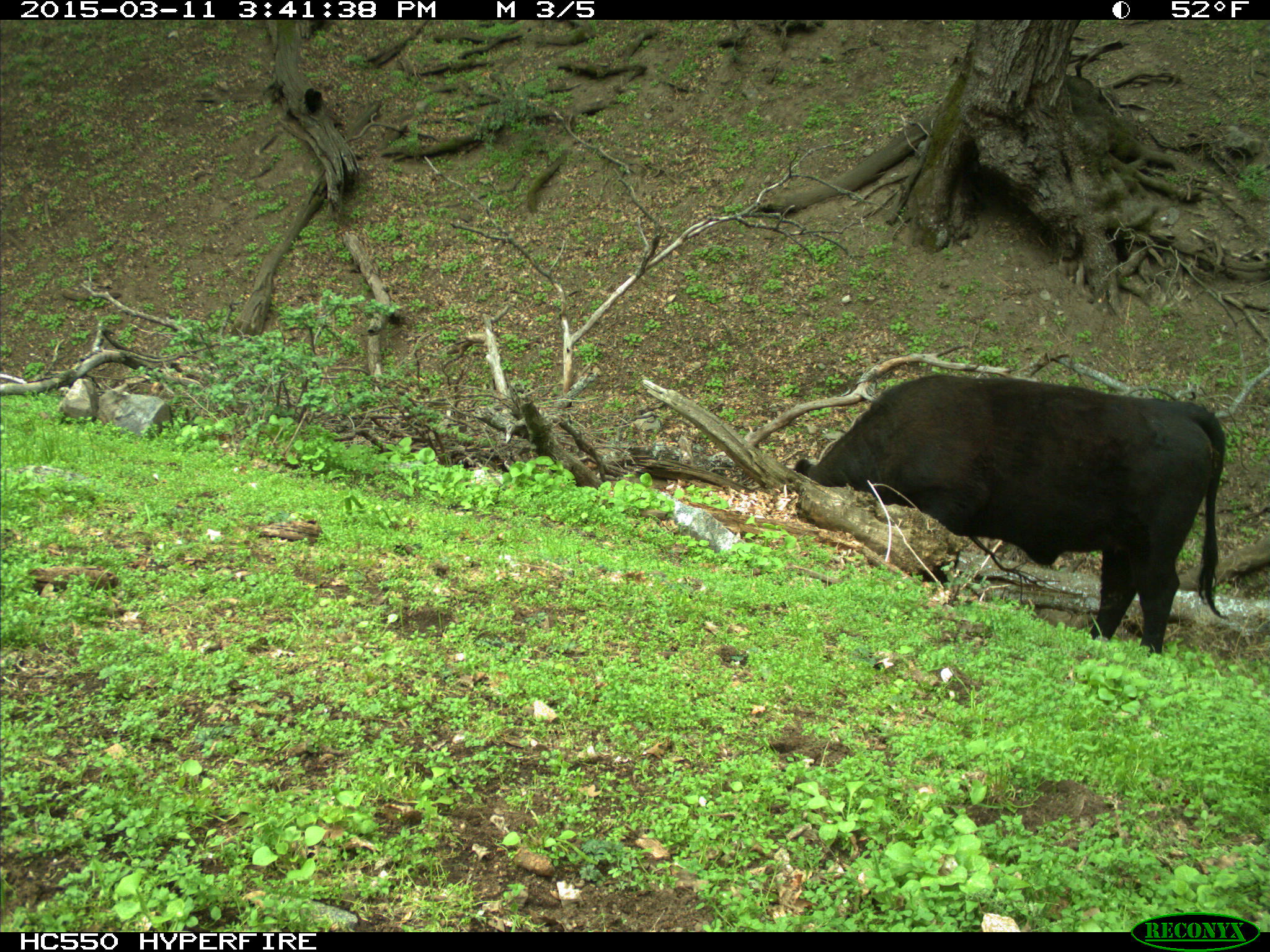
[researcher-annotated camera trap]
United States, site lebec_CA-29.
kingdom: Animalia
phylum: Chordata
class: Mammalia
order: Artiodactyla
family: Bovidae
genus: Bos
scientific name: Bos taurus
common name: domestic cow